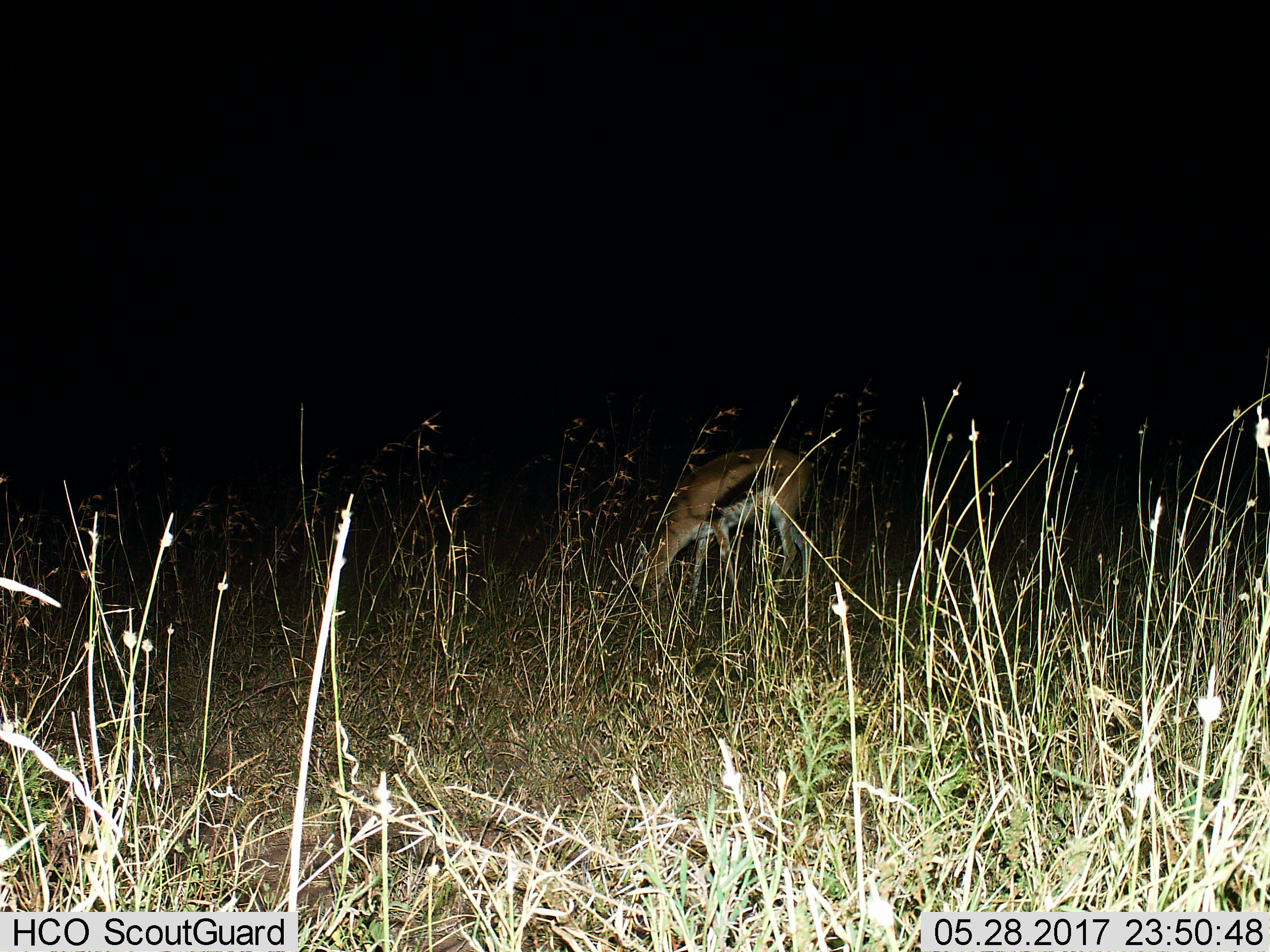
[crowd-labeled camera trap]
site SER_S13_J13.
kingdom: Animalia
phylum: Chordata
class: Mammalia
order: Artiodactyla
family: Bovidae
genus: Eudorcas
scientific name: Eudorcas thomsonii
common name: thomson's gazelle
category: gazellethomsons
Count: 1.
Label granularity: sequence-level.